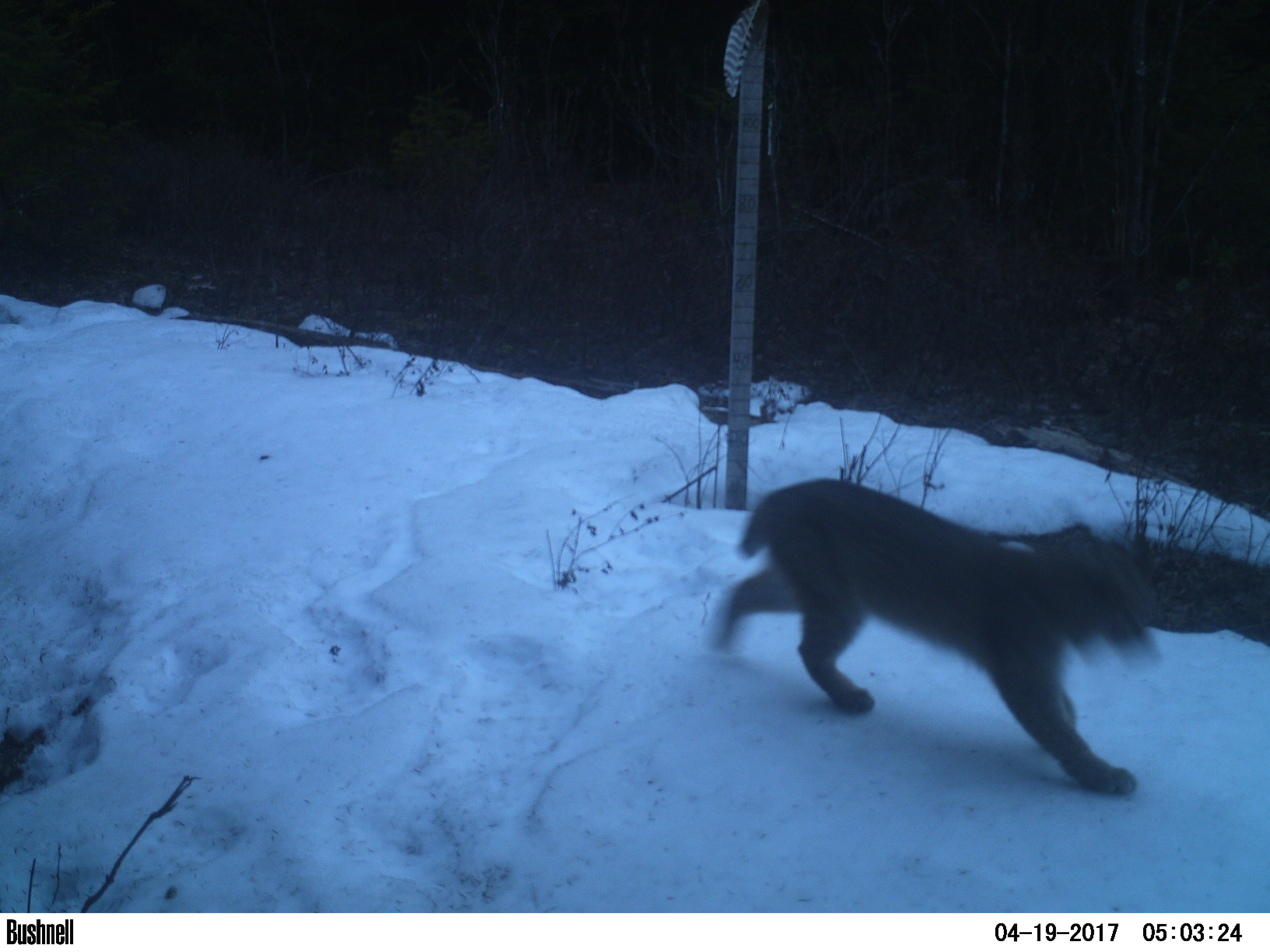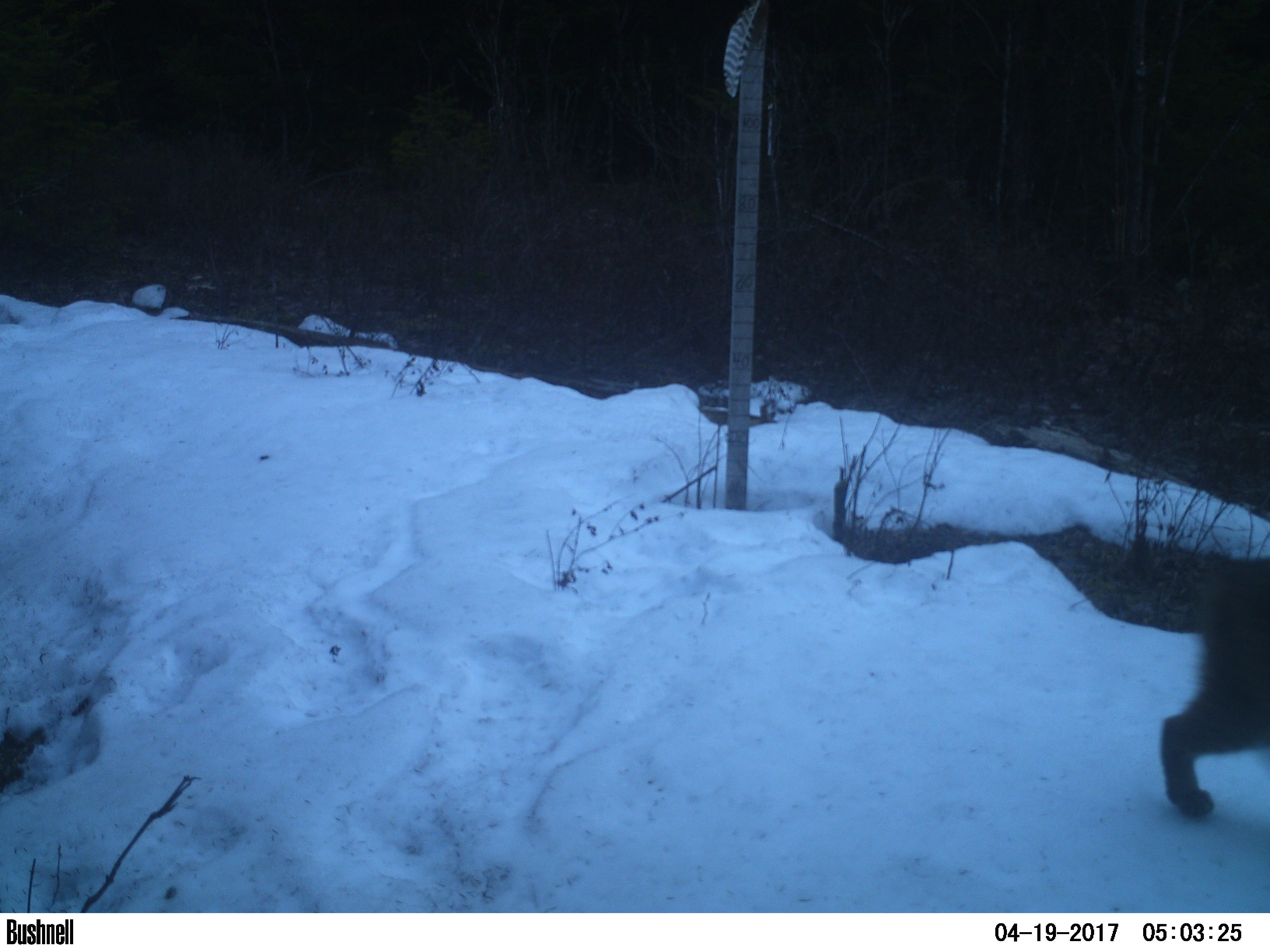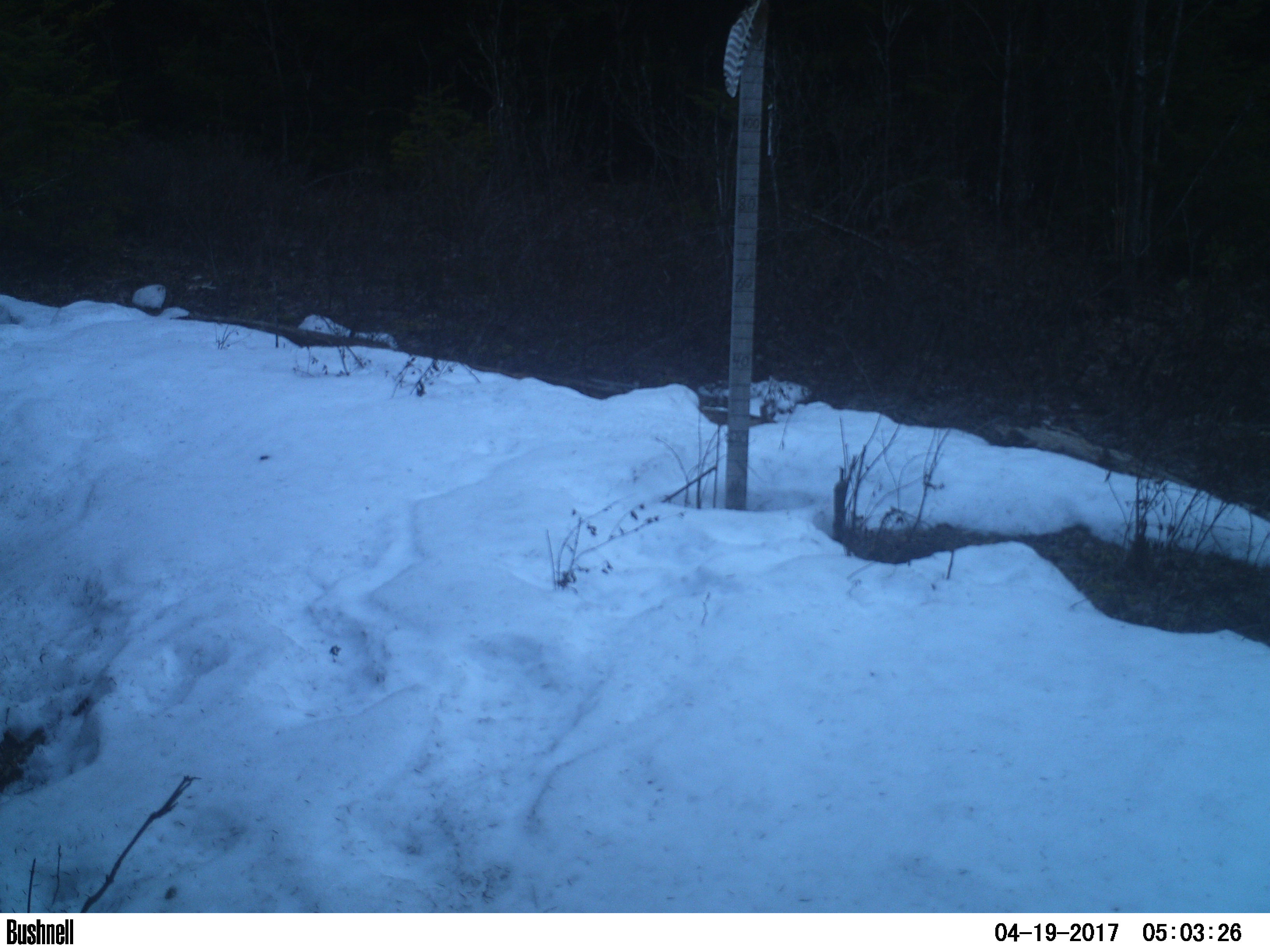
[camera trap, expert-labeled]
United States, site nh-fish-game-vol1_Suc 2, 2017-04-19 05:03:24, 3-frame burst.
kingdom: Animalia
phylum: Chordata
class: Mammalia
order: Carnivora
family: Felidae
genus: Lynx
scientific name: Lynx rufus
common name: bobcat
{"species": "bobcat (Lynx rufus)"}